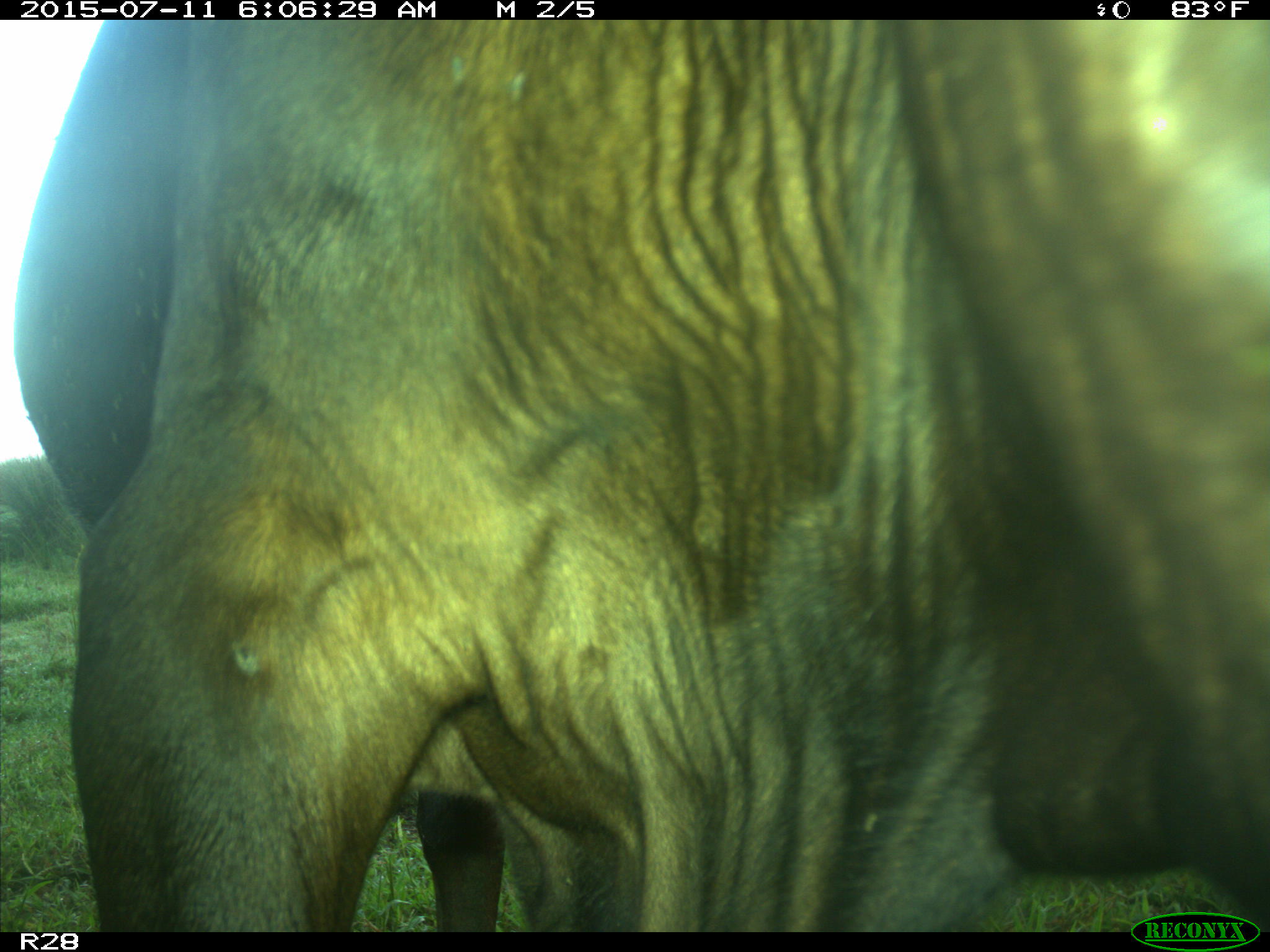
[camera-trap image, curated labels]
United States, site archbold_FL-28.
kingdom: Animalia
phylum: Chordata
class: Mammalia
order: Artiodactyla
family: Bovidae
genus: Bos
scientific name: Bos taurus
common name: domestic cow